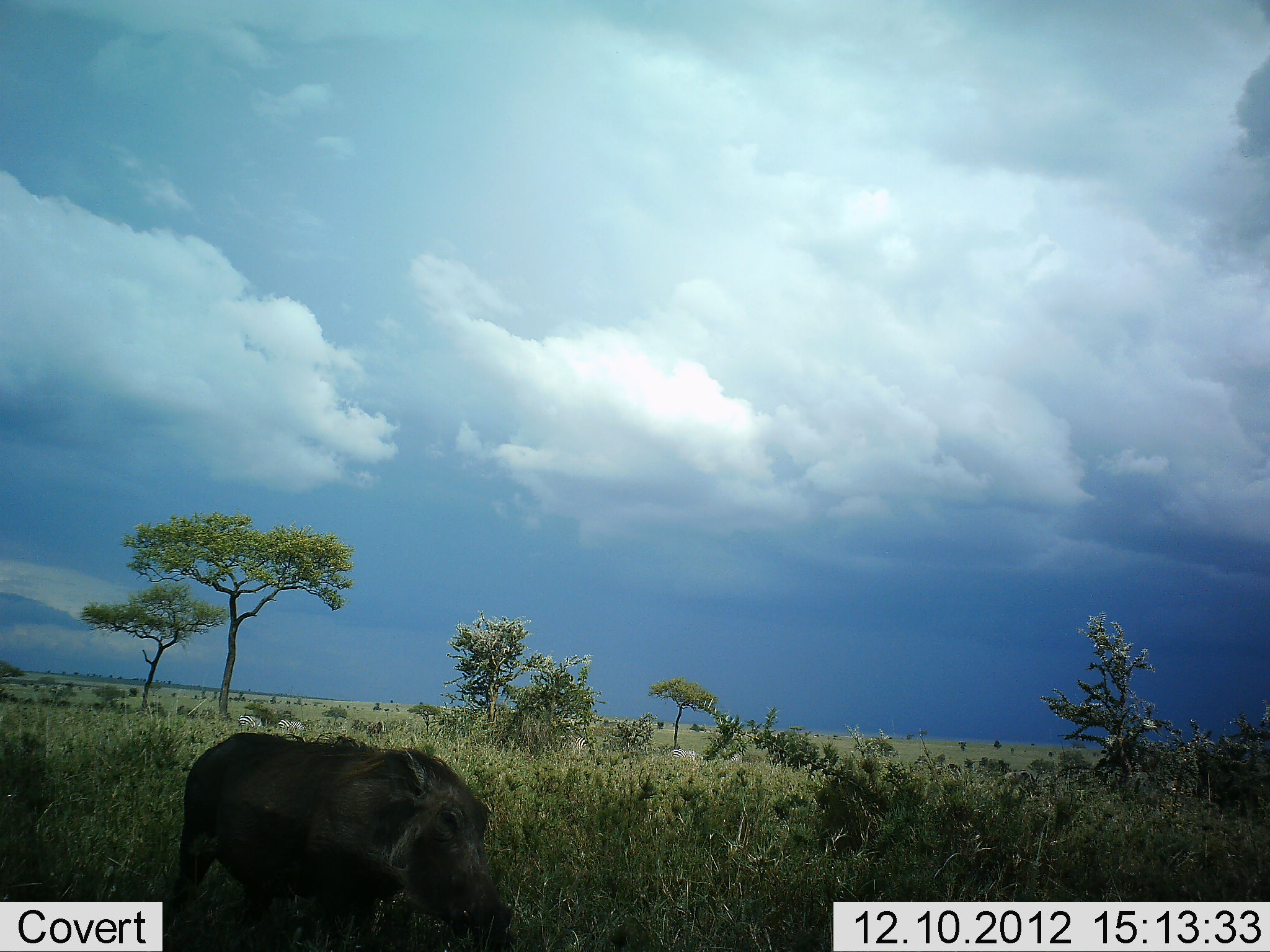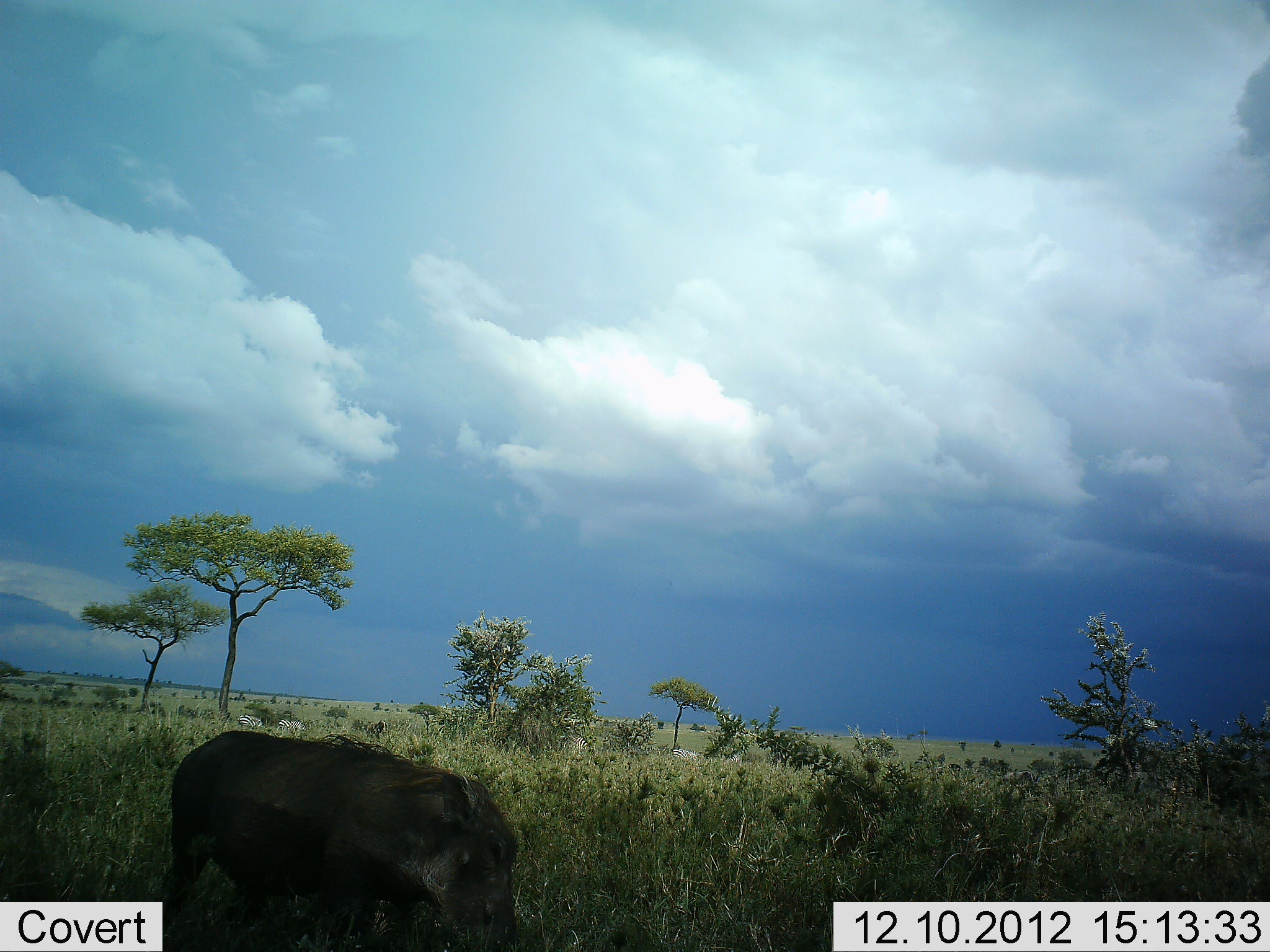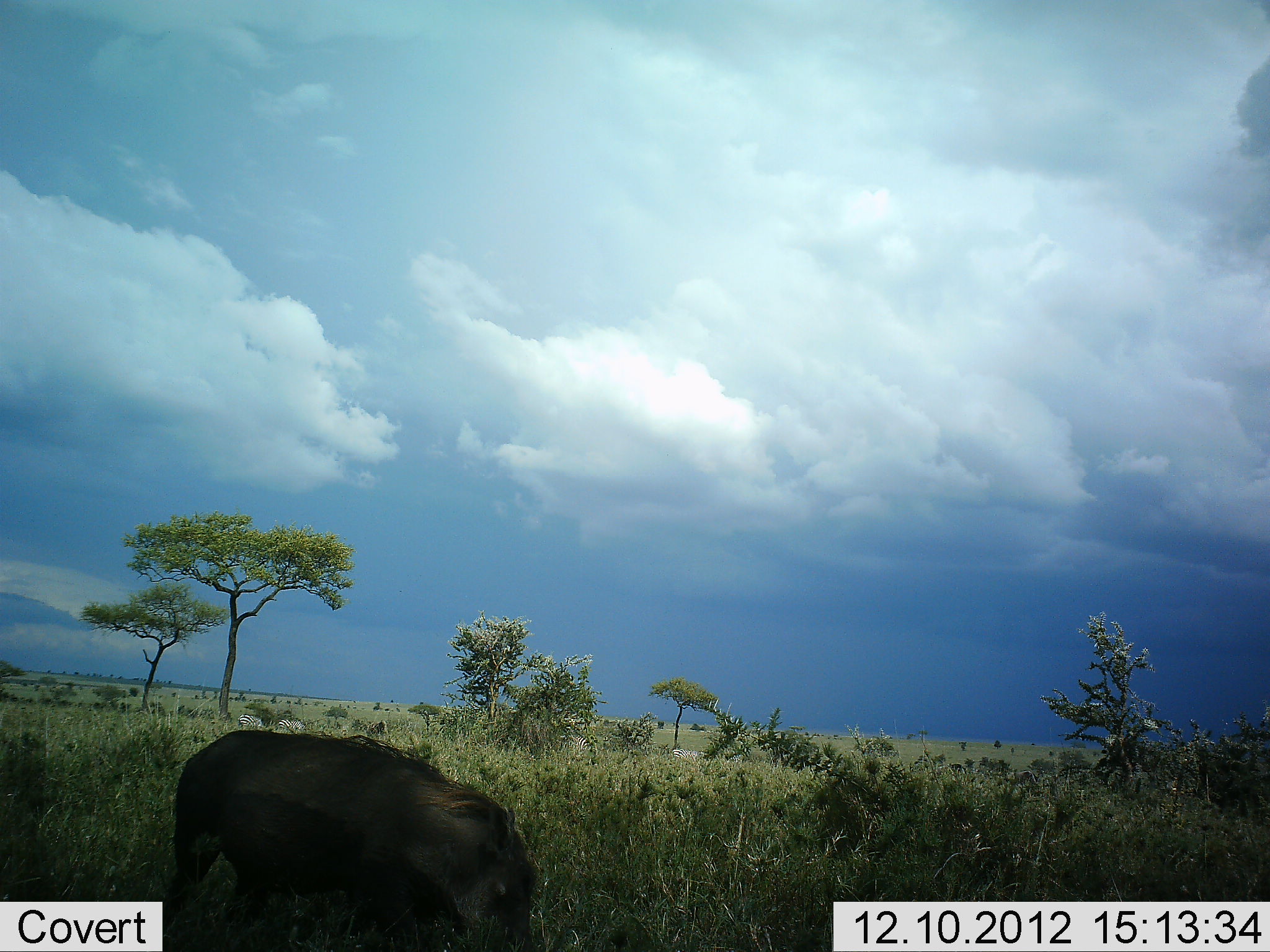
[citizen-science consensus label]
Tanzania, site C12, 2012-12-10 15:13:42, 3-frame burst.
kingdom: Animalia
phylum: Chordata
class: Mammalia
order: Artiodactyla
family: Suidae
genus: Phacochoerus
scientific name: Phacochoerus africanus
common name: warthog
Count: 1.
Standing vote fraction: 50%.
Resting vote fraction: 0%.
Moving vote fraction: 30%.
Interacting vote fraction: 0%.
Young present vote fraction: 0%.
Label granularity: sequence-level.